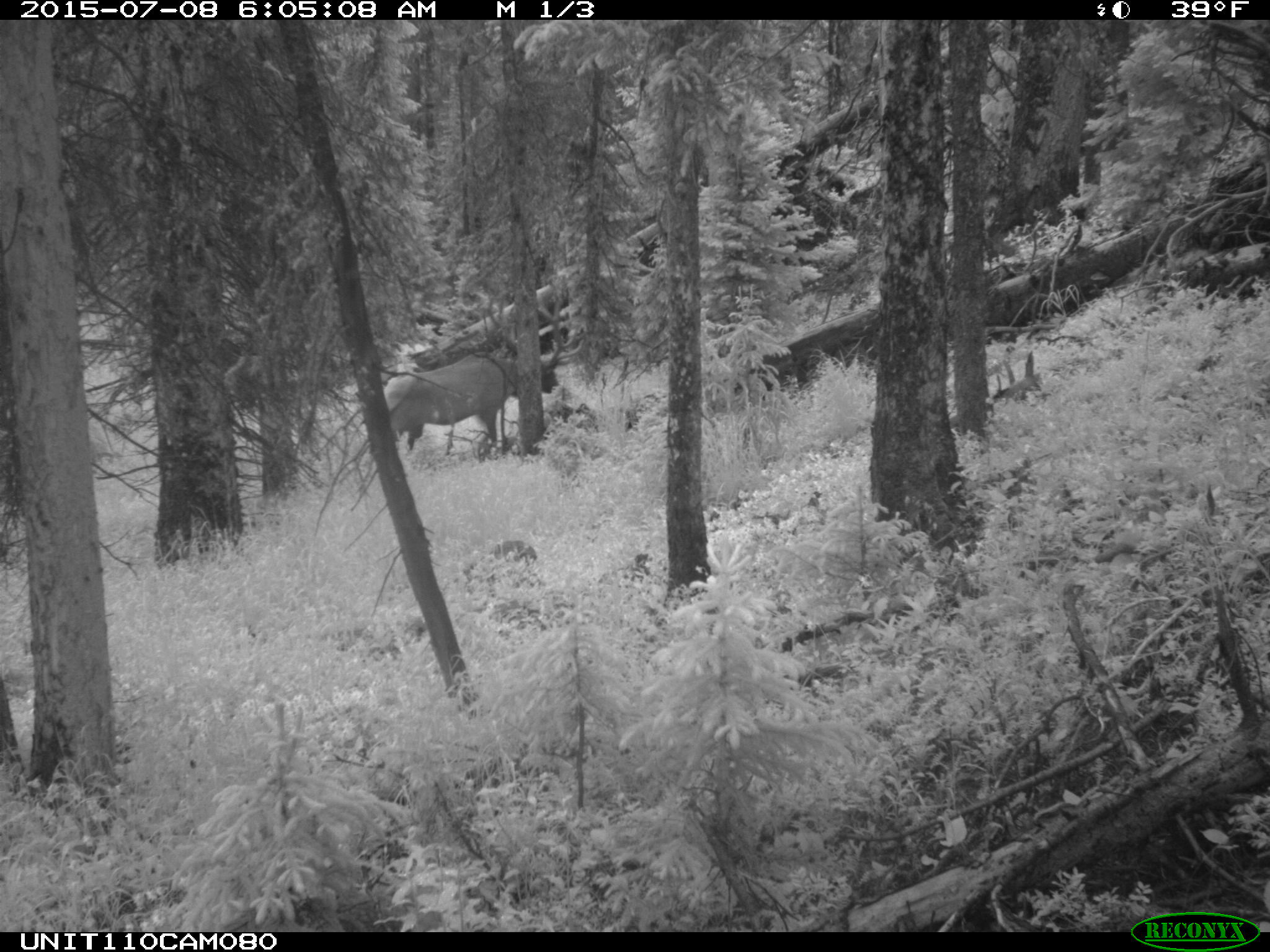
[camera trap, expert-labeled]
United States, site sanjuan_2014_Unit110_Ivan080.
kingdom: Animalia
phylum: Chordata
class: Mammalia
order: Artiodactyla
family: Cervidae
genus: Cervus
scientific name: Cervus elaphus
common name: red deer